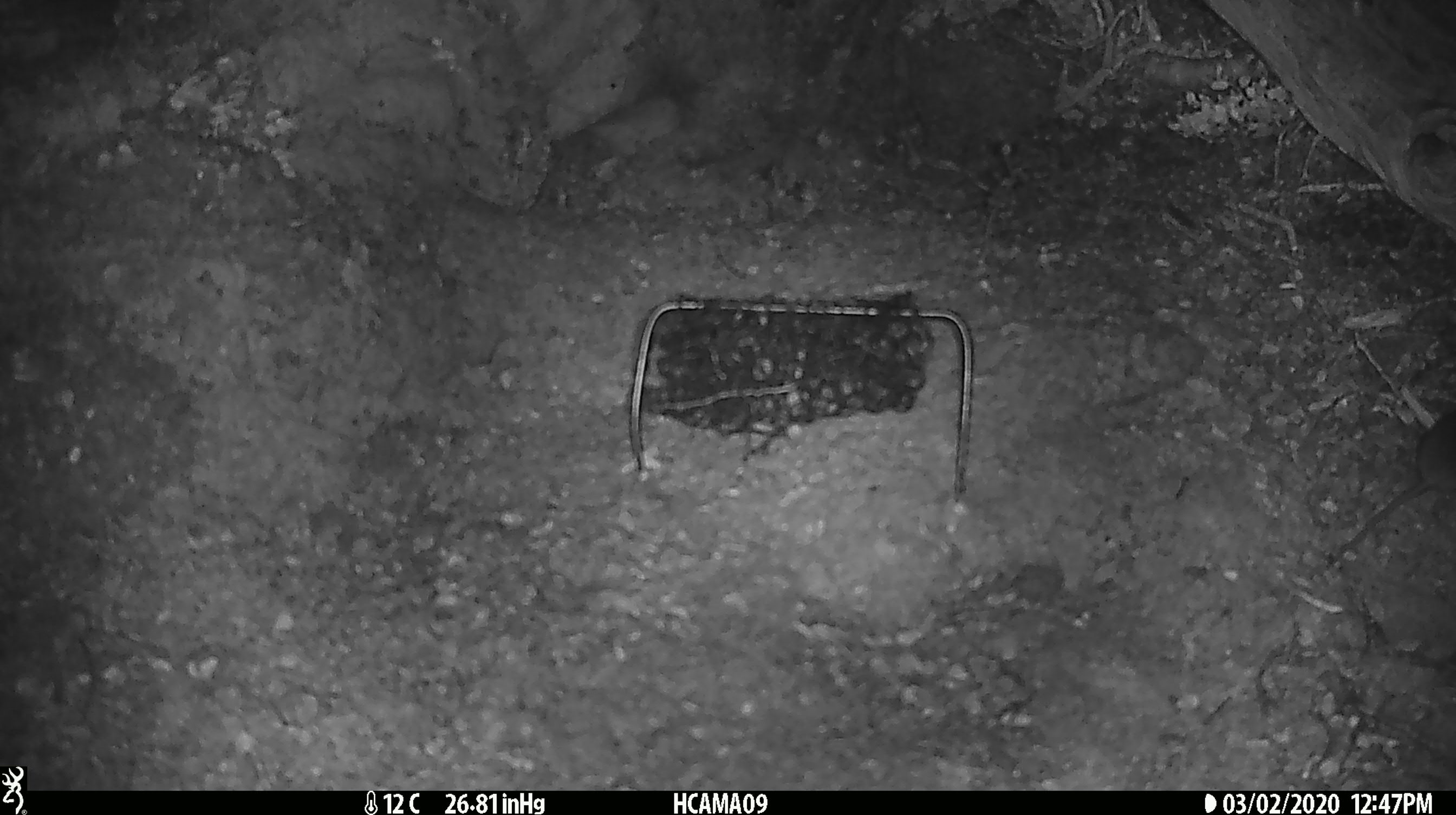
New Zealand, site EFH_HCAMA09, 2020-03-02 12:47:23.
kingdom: Animalia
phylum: Chordata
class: Mammalia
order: Rodentia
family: Muridae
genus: Mus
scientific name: Mus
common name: mouse